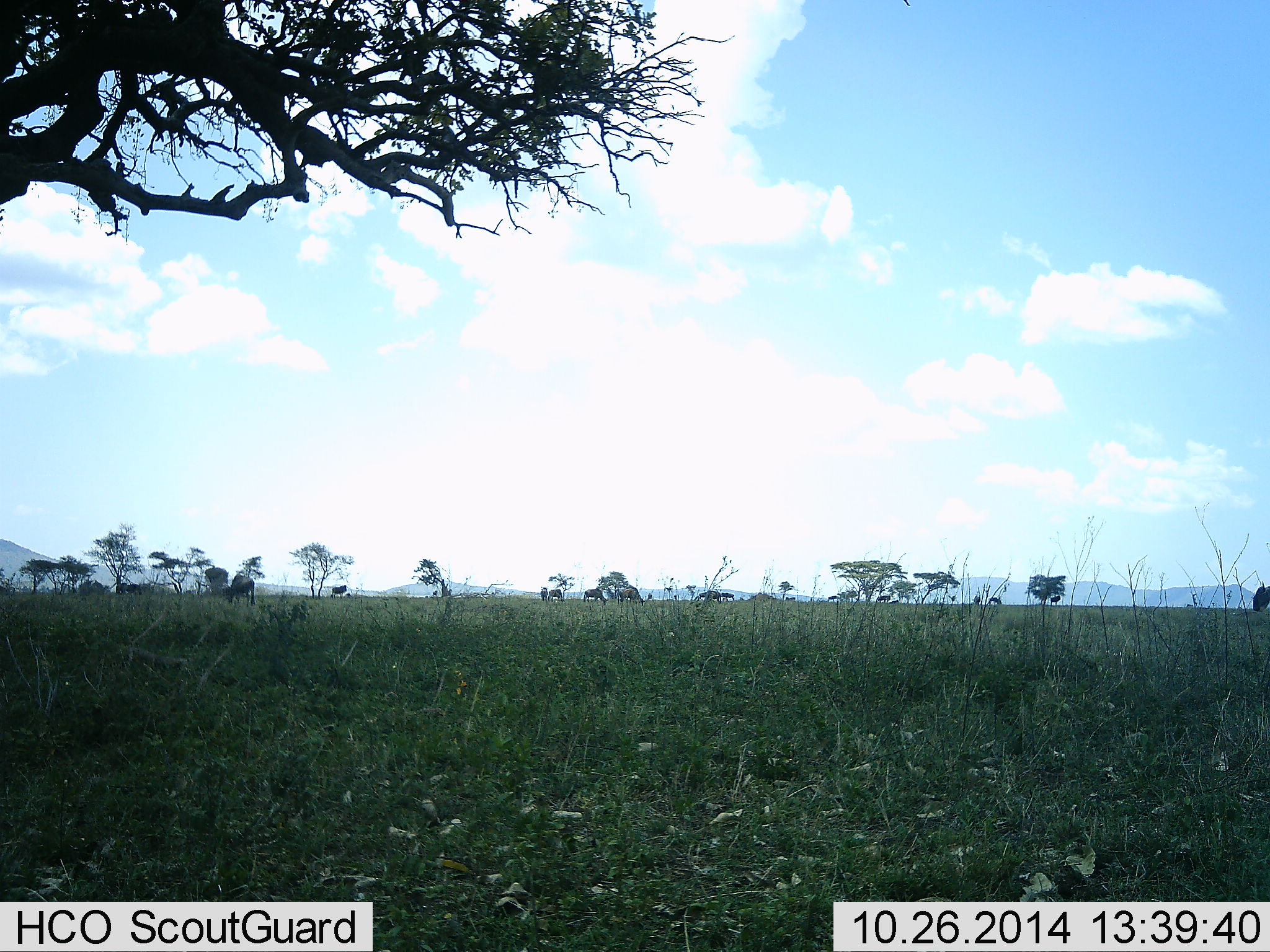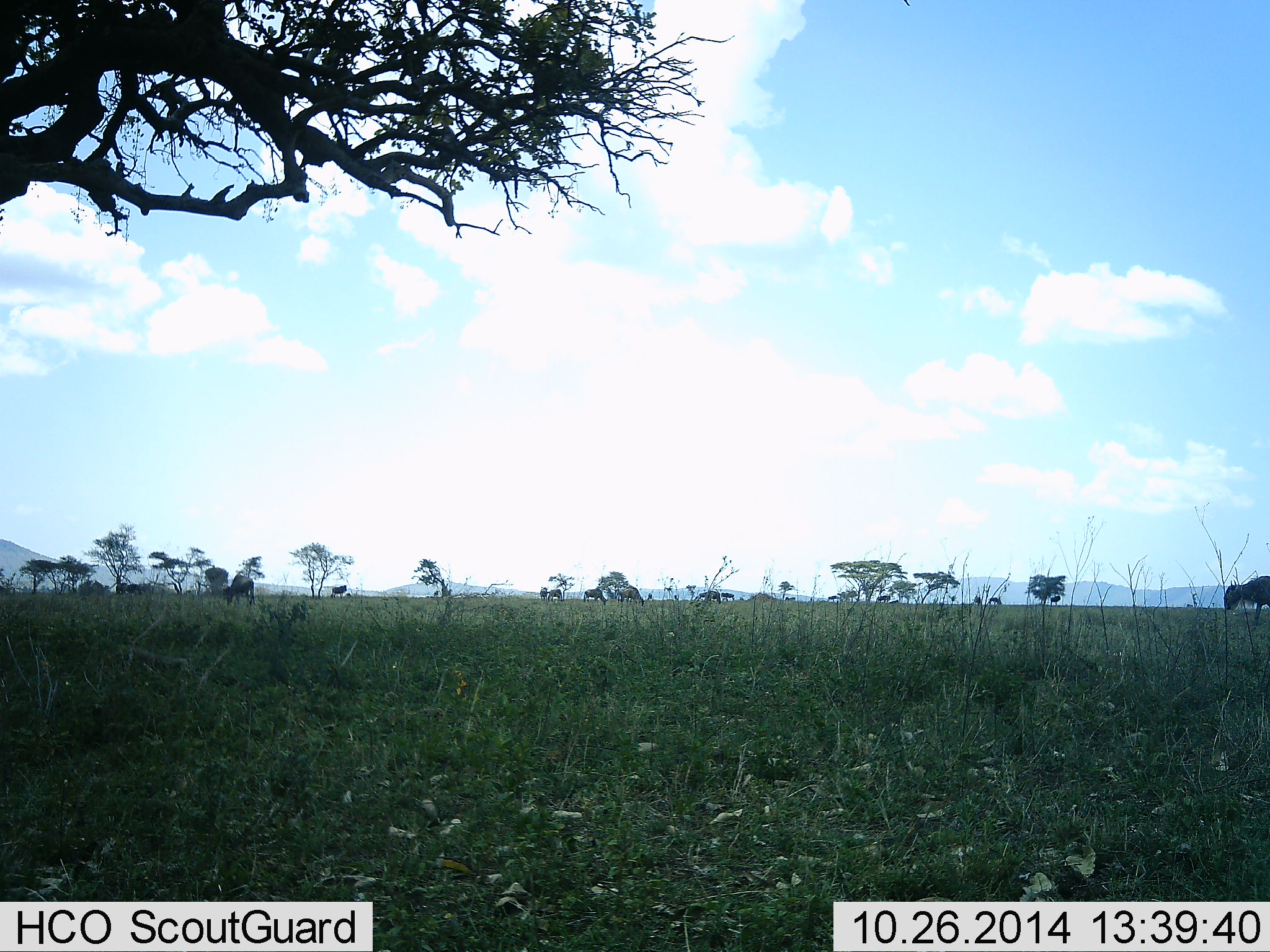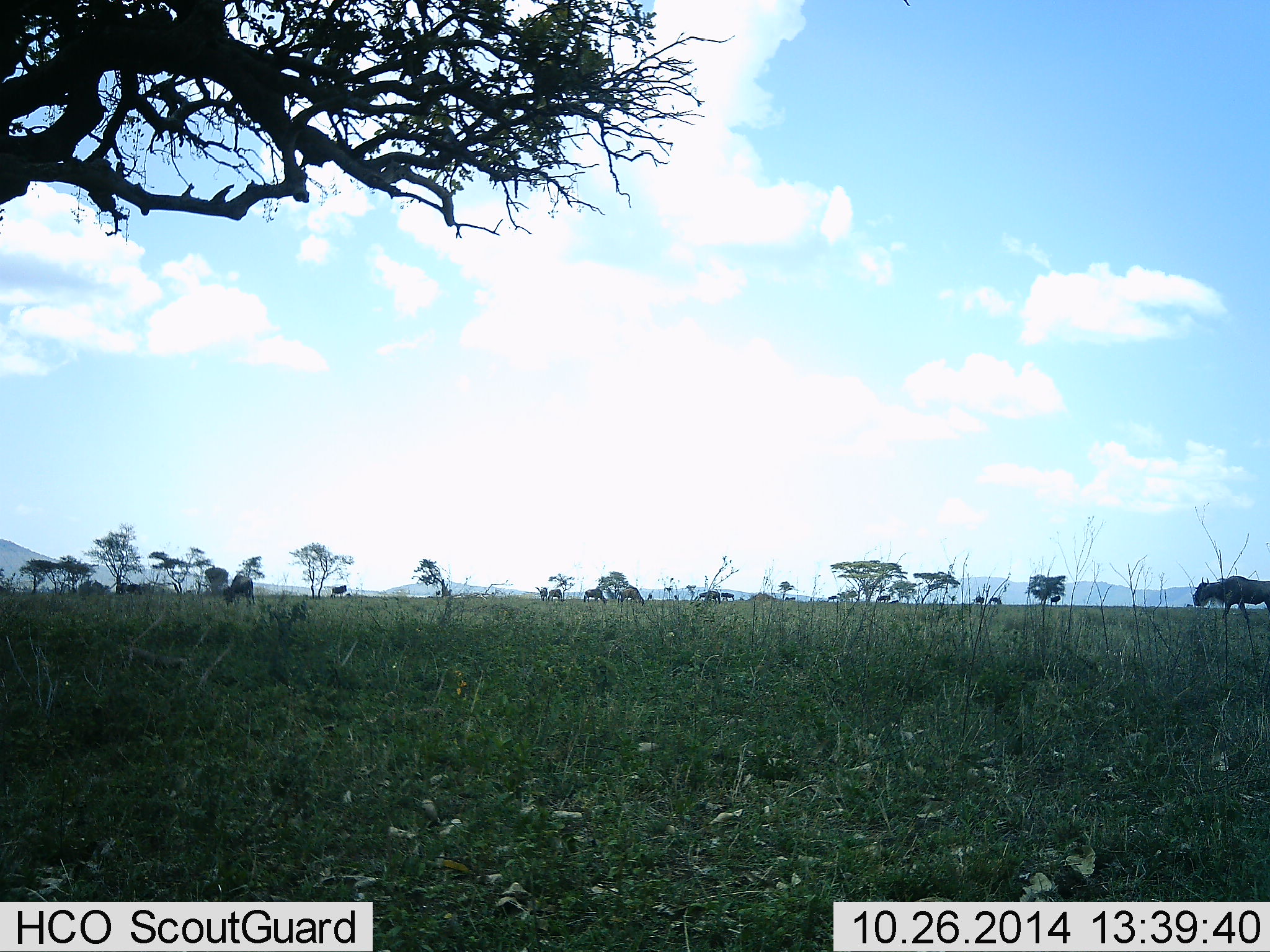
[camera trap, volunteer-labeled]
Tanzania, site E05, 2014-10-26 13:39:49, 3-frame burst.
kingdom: Animalia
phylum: Chordata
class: Mammalia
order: Artiodactyla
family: Bovidae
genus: Connochaetes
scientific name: Connochaetes taurinus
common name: blue wildebeest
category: wildebeest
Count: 11-50.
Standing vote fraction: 30%.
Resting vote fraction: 0%.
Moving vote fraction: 70%.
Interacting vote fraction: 0%.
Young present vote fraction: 0%.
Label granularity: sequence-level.